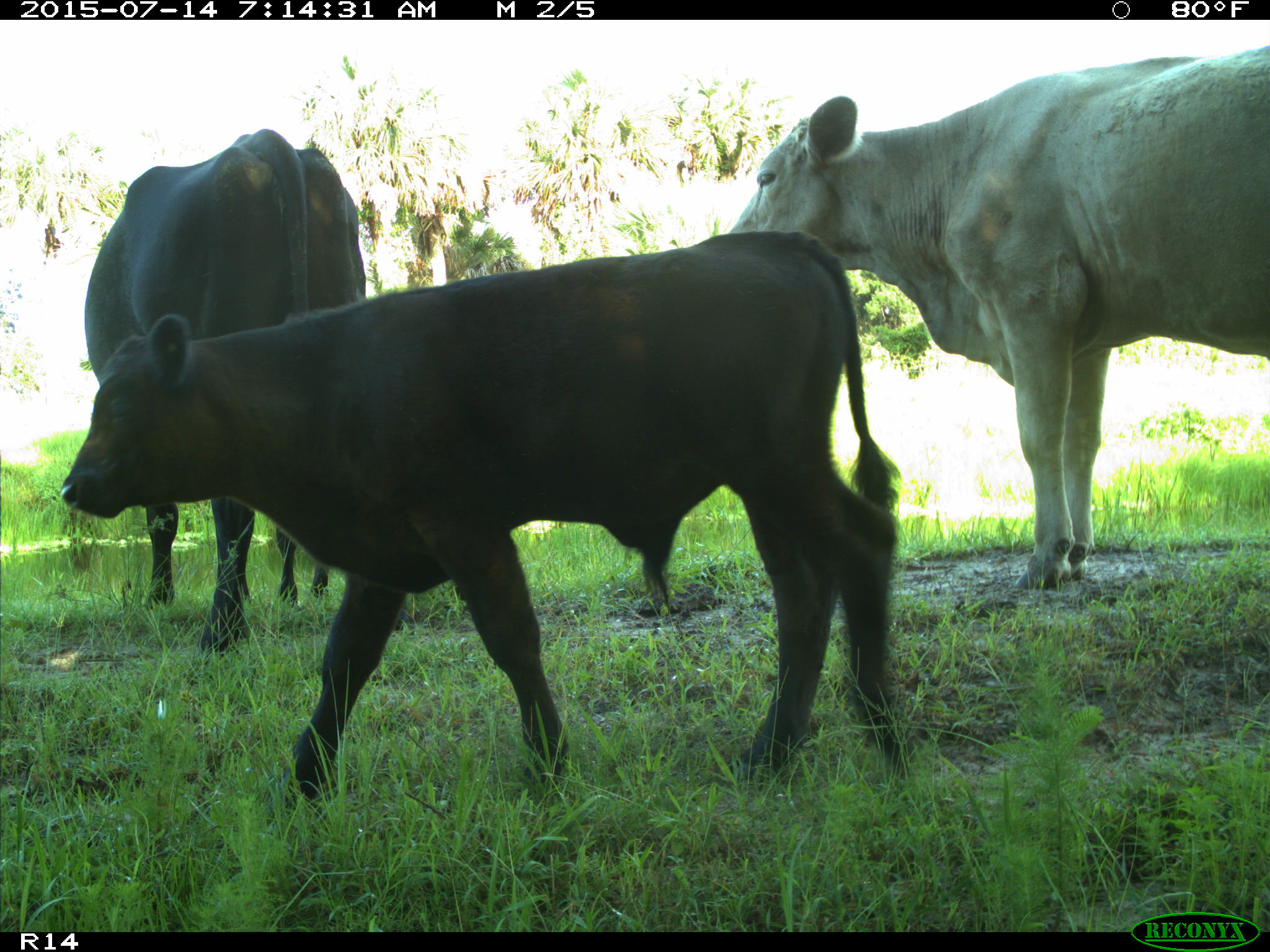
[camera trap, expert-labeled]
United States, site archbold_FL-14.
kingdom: Animalia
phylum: Chordata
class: Mammalia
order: Artiodactyla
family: Bovidae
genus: Bos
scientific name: Bos taurus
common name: domestic cow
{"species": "Bos taurus (domestic cow)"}